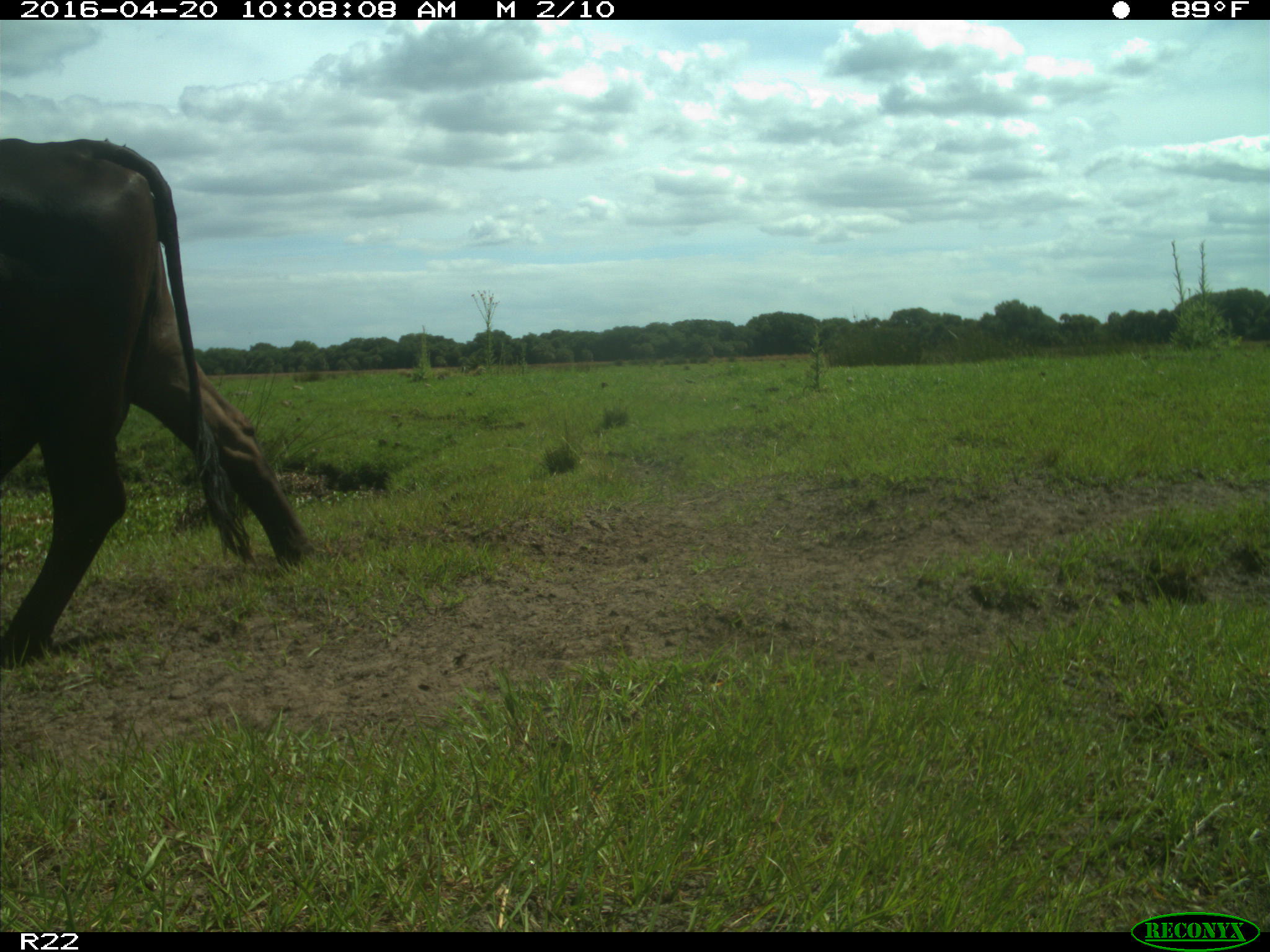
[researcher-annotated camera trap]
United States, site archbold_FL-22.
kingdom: Animalia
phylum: Chordata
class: Mammalia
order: Artiodactyla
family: Bovidae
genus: Bos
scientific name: Bos taurus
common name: domestic cow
Bos taurus (domestic cow).